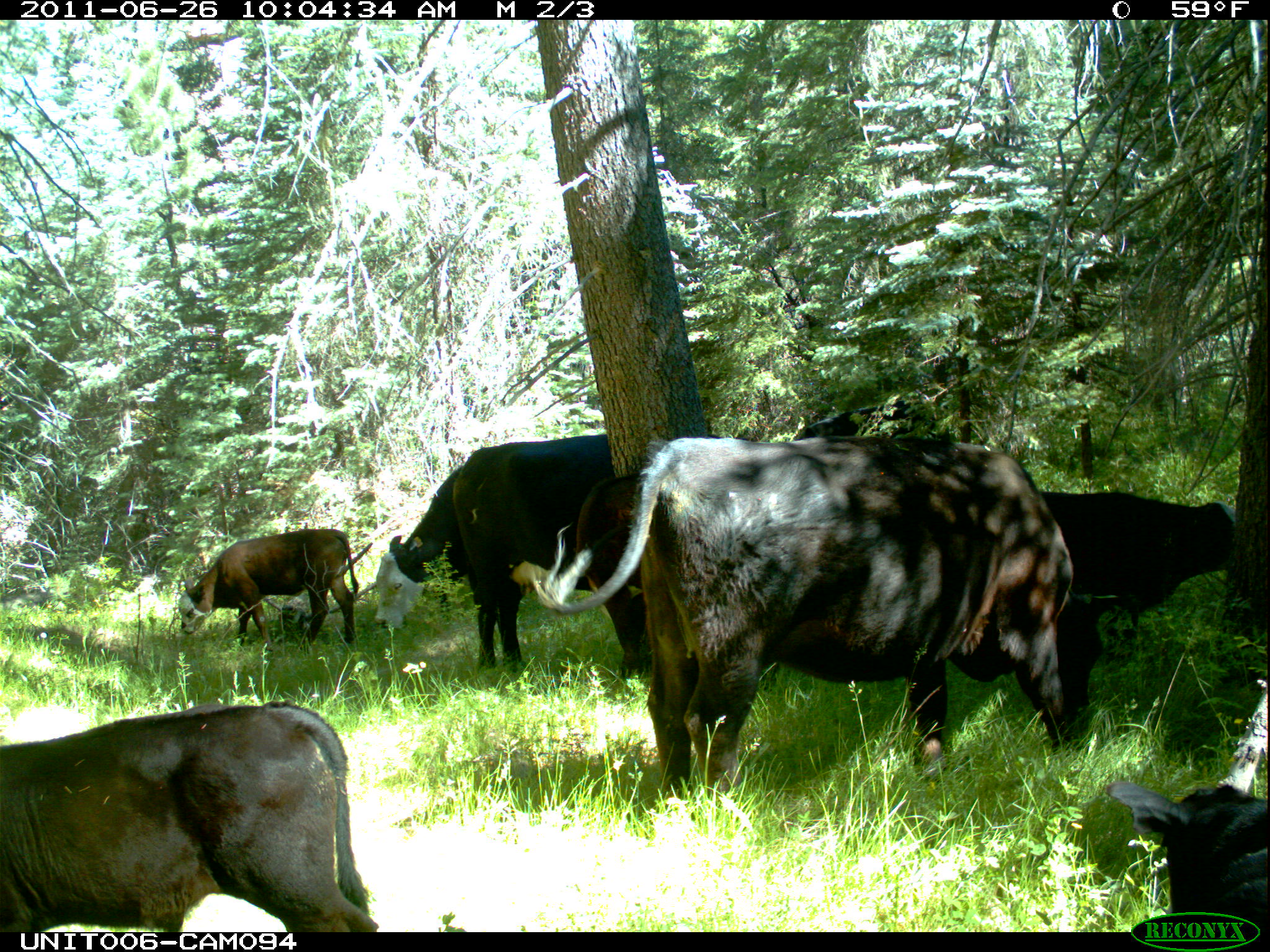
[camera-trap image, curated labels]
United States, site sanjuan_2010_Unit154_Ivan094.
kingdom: Animalia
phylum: Chordata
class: Mammalia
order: Artiodactyla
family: Bovidae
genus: Bos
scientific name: Bos taurus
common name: domestic cow